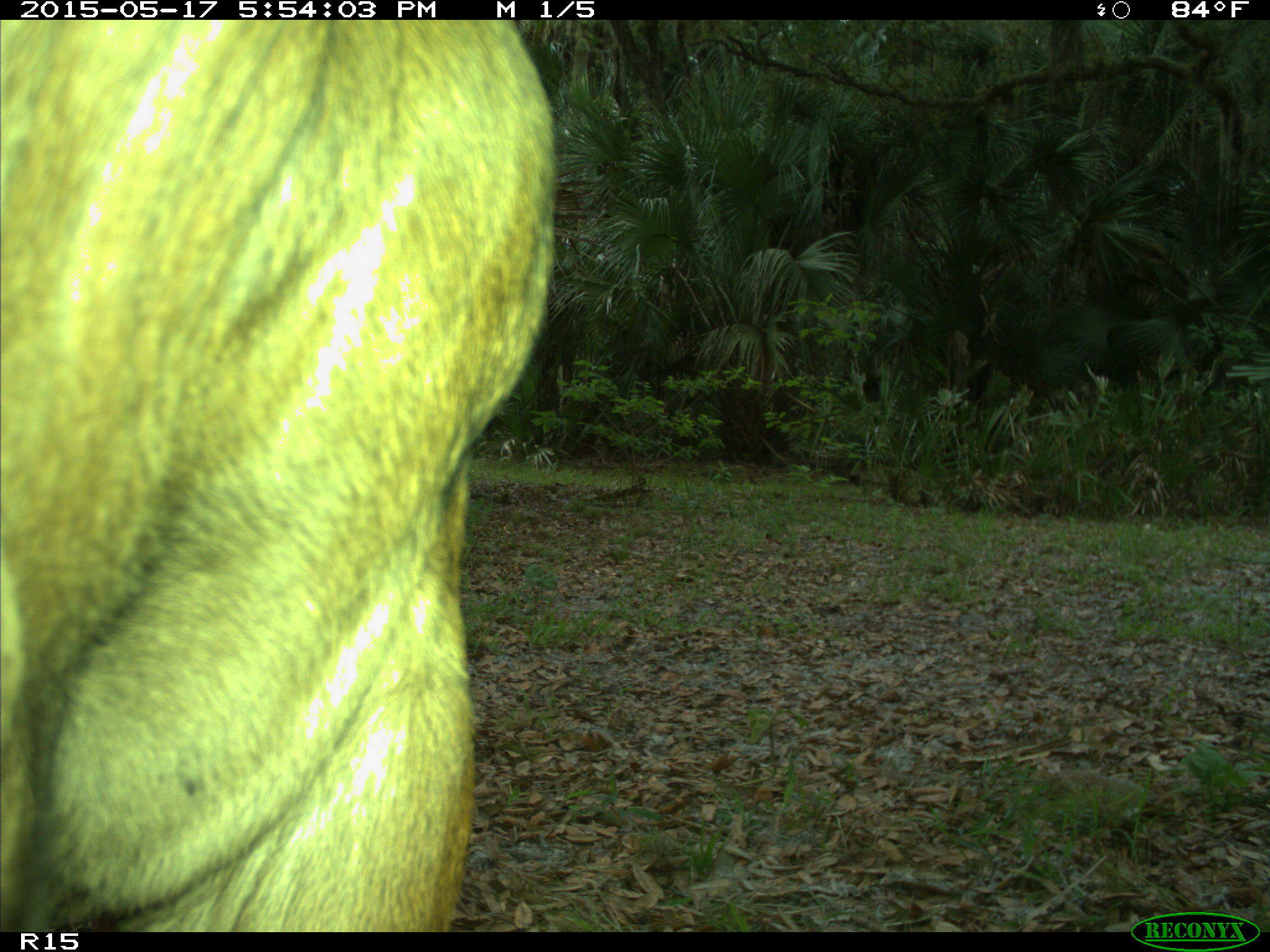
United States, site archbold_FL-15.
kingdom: Animalia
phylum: Chordata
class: Mammalia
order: Artiodactyla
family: Bovidae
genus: Bos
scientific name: Bos taurus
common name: domestic cow